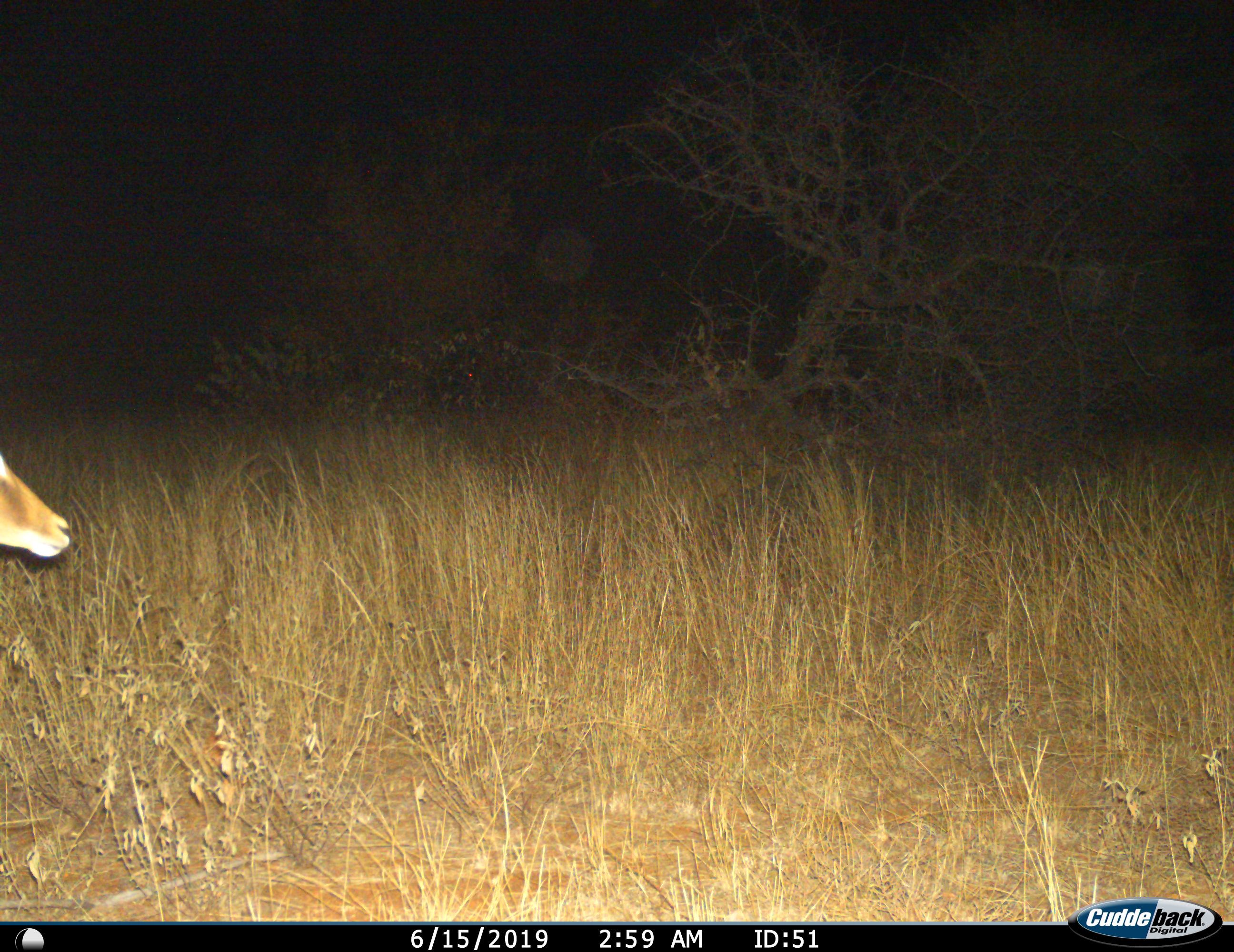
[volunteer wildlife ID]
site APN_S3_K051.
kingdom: Animalia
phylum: Chordata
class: Mammalia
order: Artiodactyla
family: Bovidae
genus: Aepyceros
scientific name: Aepyceros melampus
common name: impala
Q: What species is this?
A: Impala (Aepyceros melampus).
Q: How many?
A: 1.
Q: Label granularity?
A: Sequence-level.